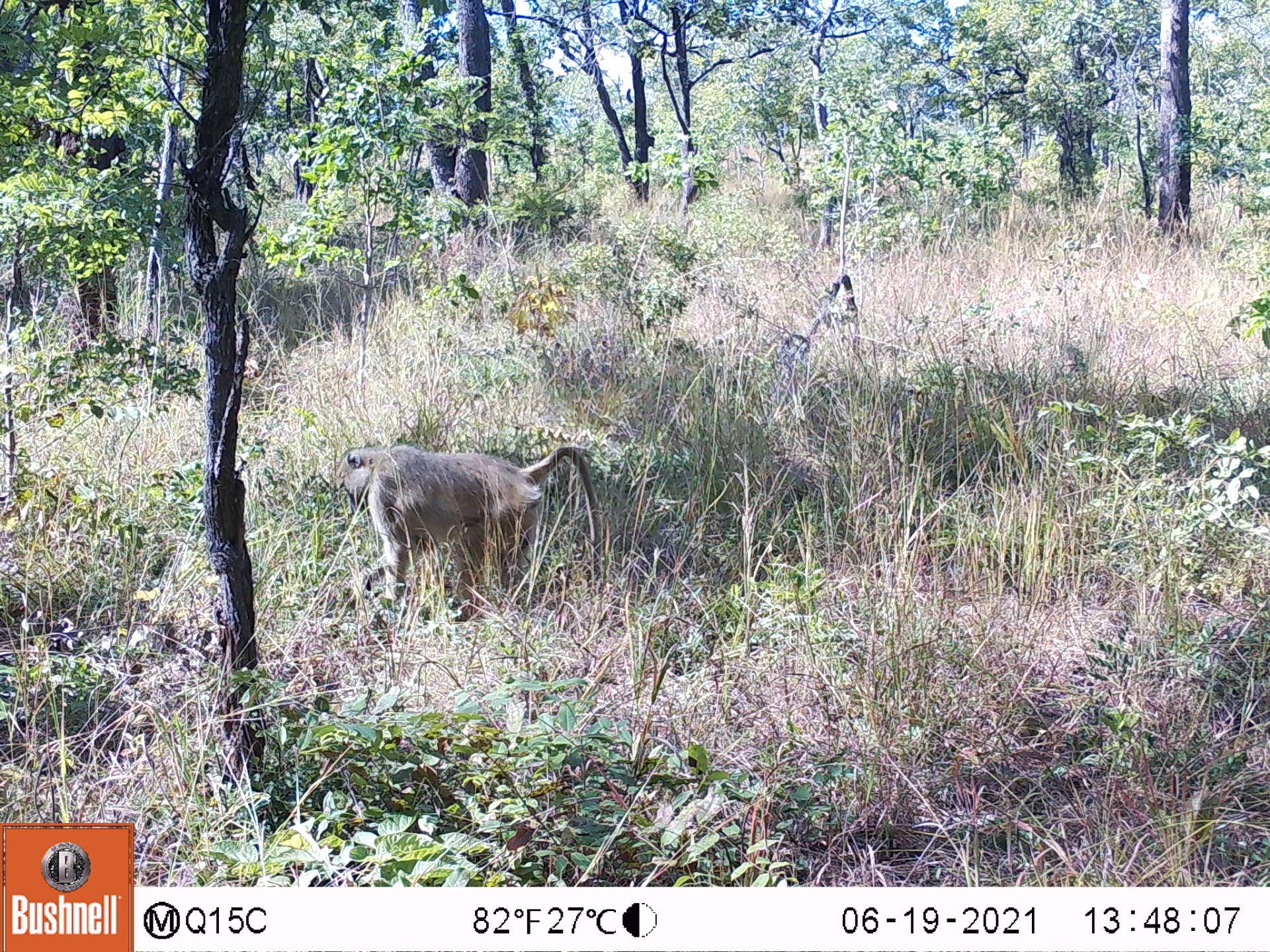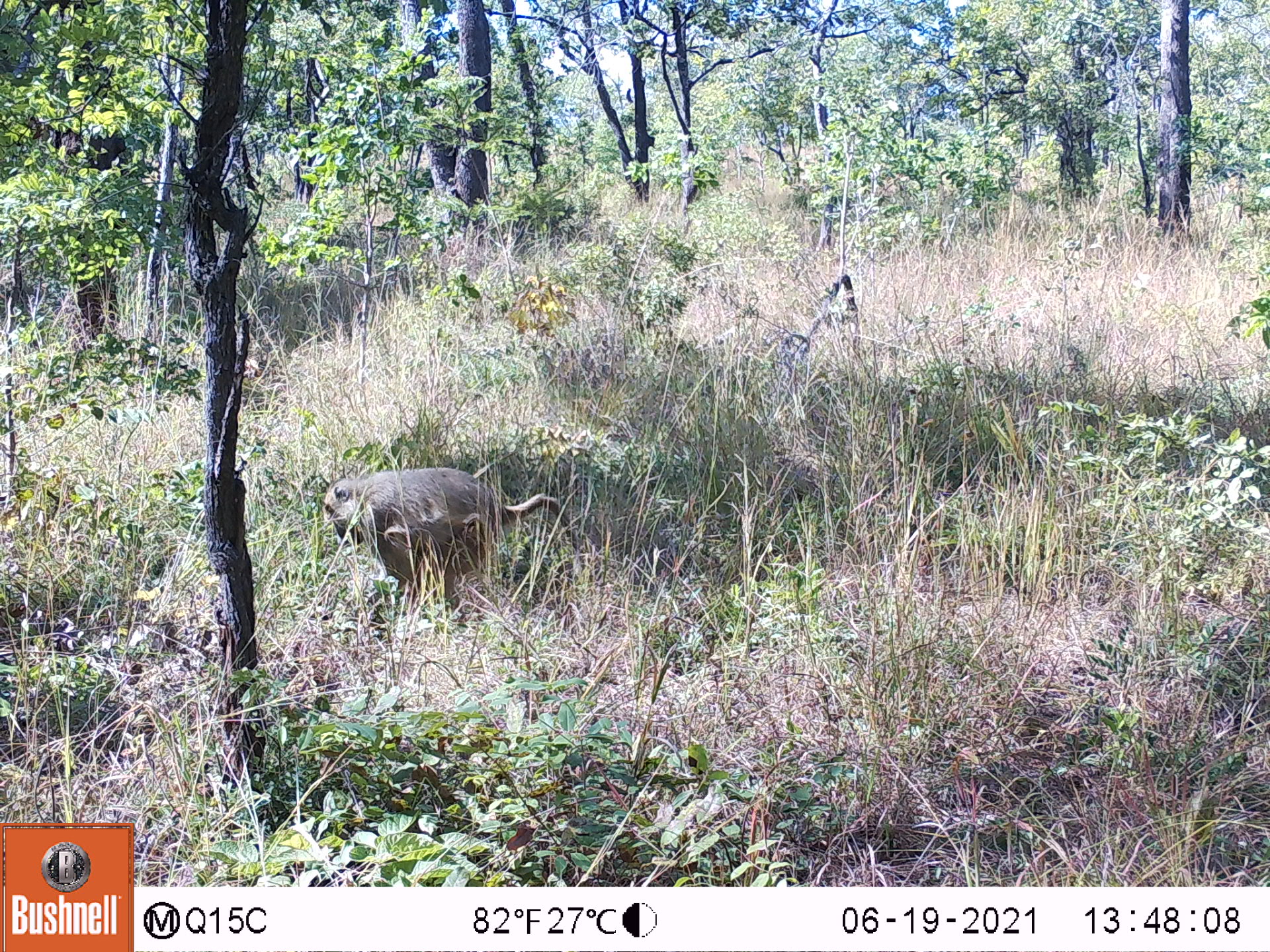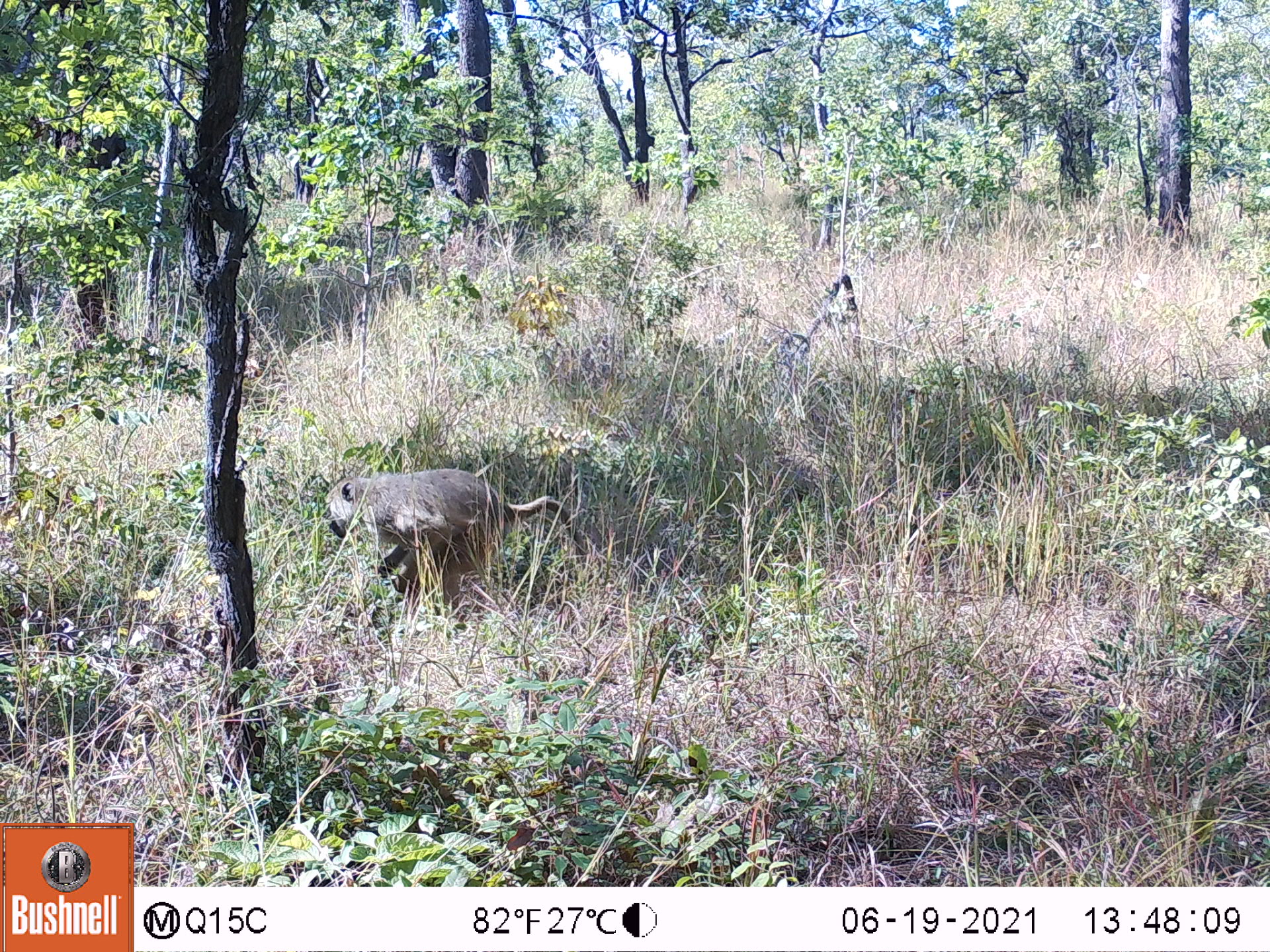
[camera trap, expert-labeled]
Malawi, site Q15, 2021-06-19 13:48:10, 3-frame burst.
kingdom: Animalia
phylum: Chordata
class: Mammalia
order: Primates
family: Cercopithecidae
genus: Papio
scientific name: Papio cynocephalus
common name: yellow baboon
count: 1